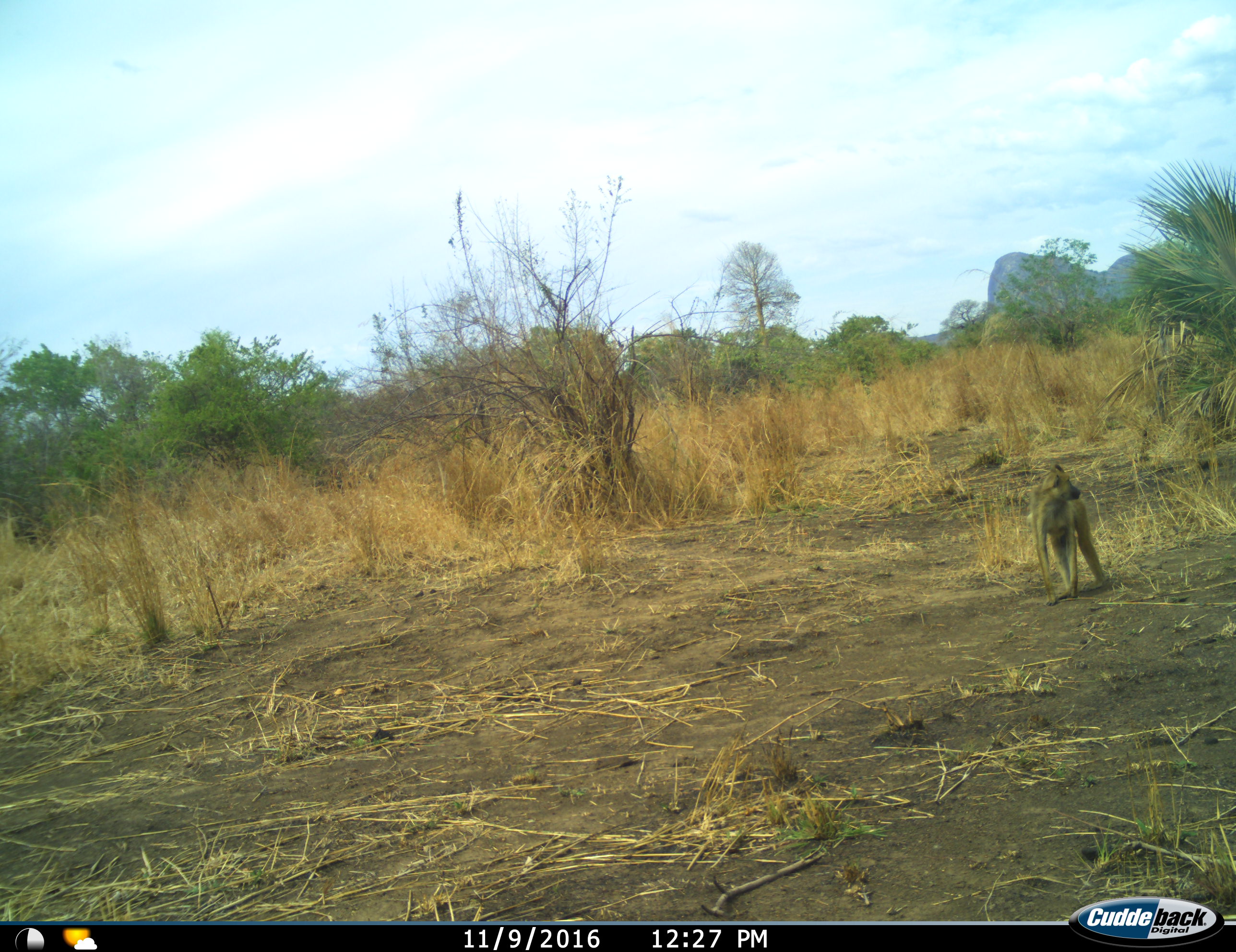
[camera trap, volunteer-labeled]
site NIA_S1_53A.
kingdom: Animalia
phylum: Chordata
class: Mammalia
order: Primates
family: Cercopithecidae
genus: Papio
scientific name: Papio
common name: baboon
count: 1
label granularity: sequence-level